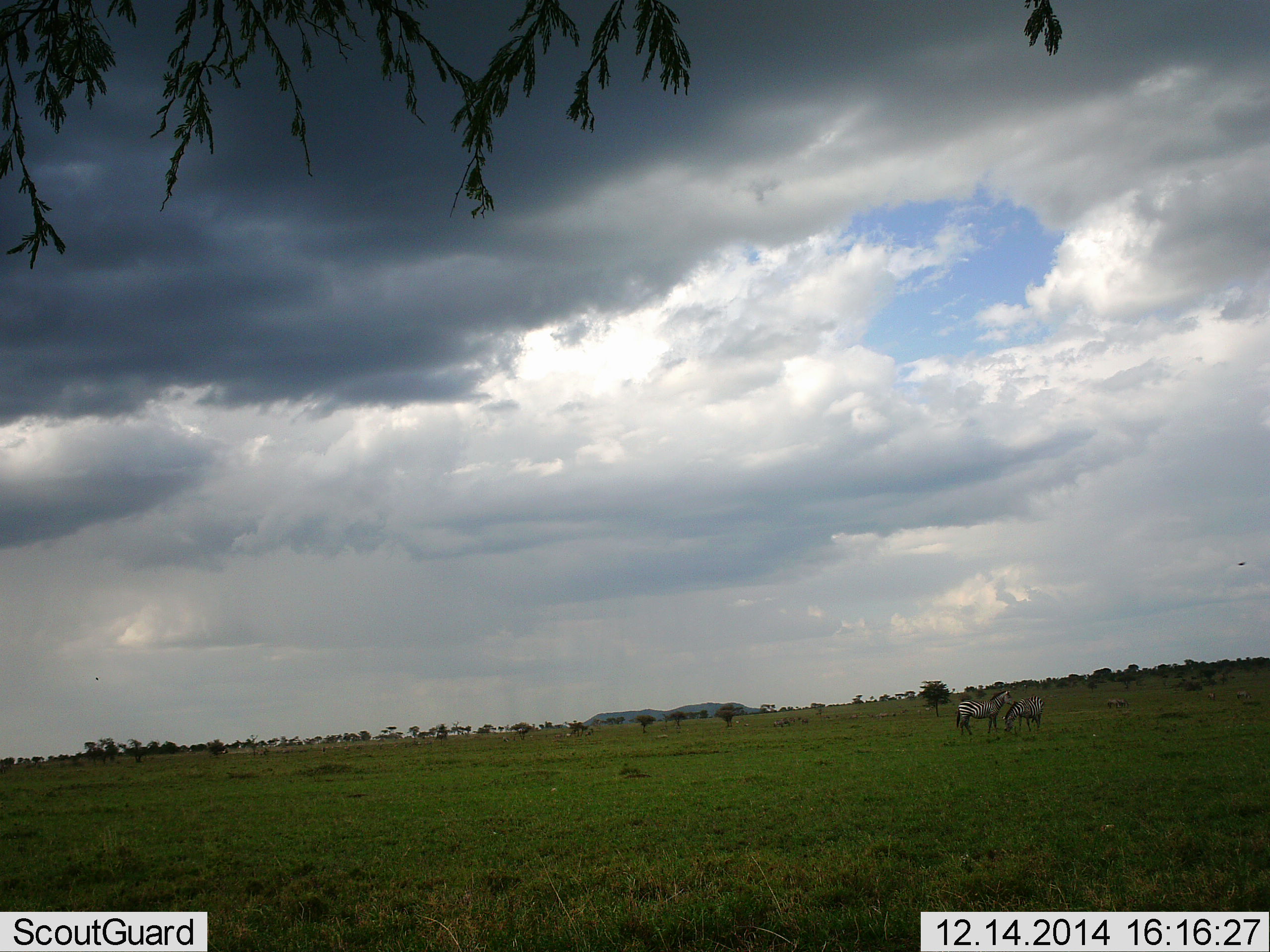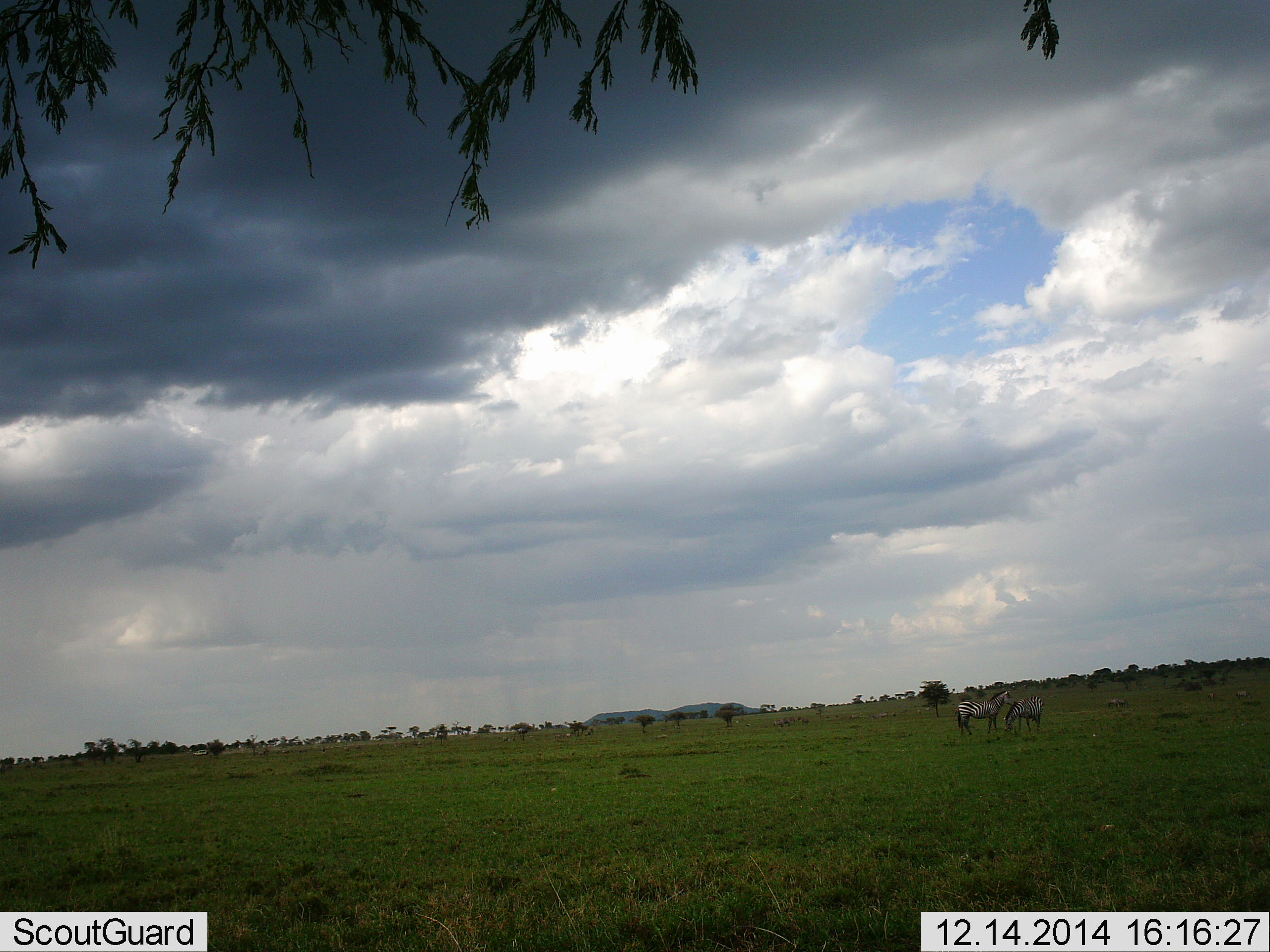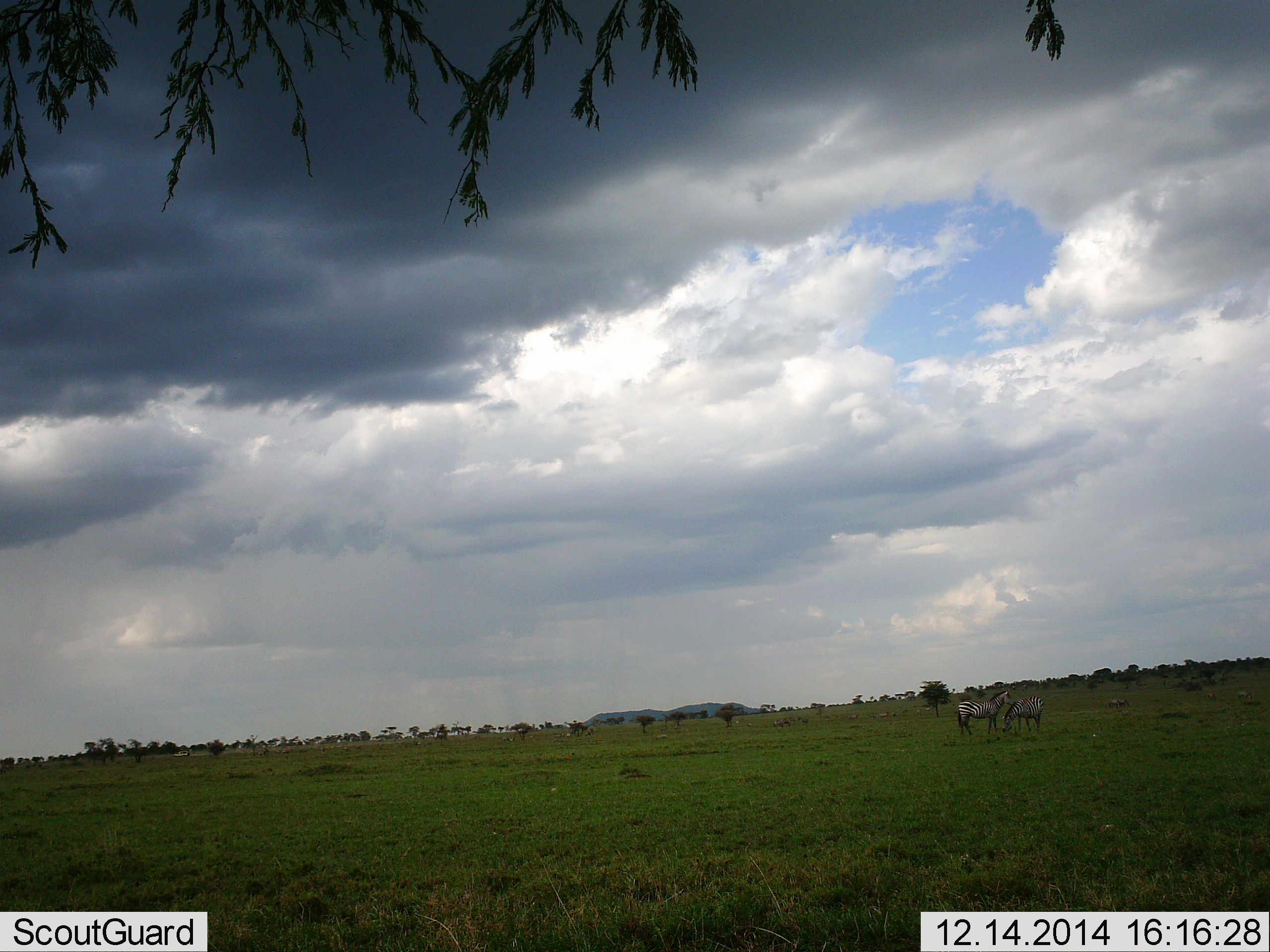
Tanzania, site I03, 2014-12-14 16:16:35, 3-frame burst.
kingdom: Animalia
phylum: Chordata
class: Mammalia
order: Perissodactyla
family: Equidae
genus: Equus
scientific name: Equus quagga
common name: plains zebra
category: zebra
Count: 2.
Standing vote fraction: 100%.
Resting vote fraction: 0%.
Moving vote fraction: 0%.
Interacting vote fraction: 0%.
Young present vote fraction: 0%.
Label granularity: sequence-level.